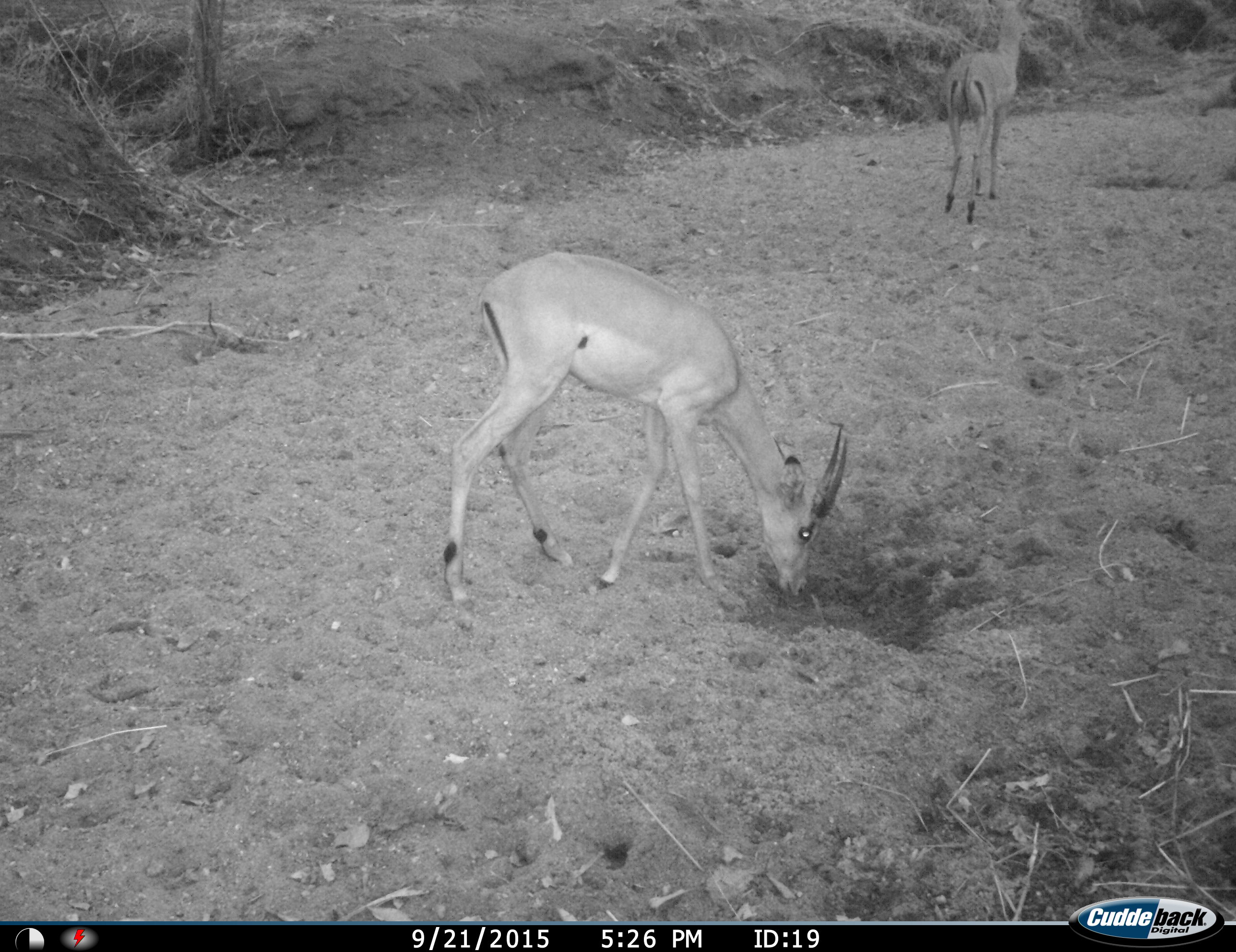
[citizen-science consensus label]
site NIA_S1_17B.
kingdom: Animalia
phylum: Chordata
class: Mammalia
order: Artiodactyla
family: Bovidae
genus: Aepyceros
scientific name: Aepyceros melampus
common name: impala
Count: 2.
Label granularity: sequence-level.